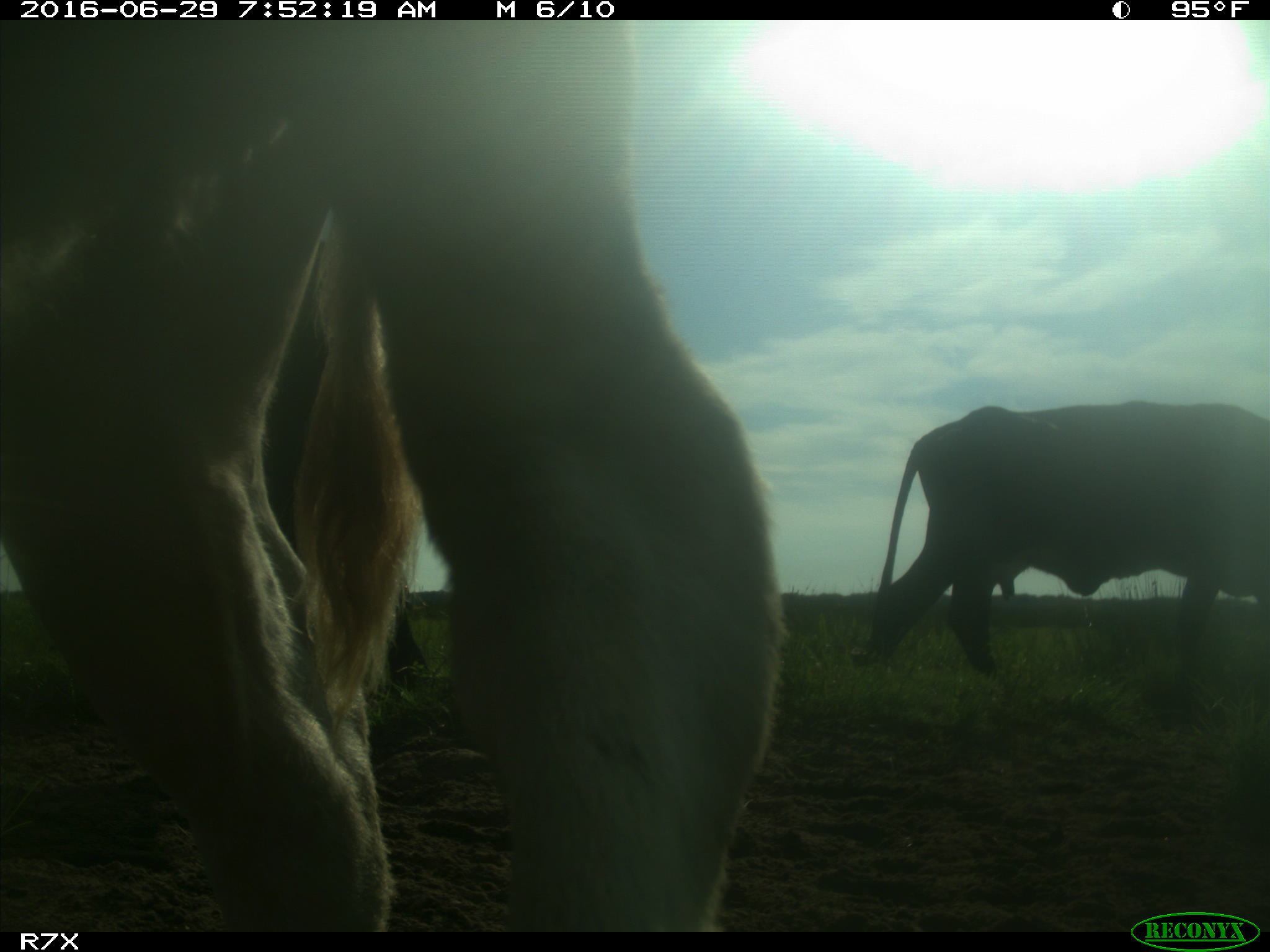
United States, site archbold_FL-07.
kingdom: Animalia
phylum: Chordata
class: Mammalia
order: Artiodactyla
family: Bovidae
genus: Bos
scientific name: Bos taurus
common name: domestic cow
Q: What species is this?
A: Bos taurus (domestic cow).